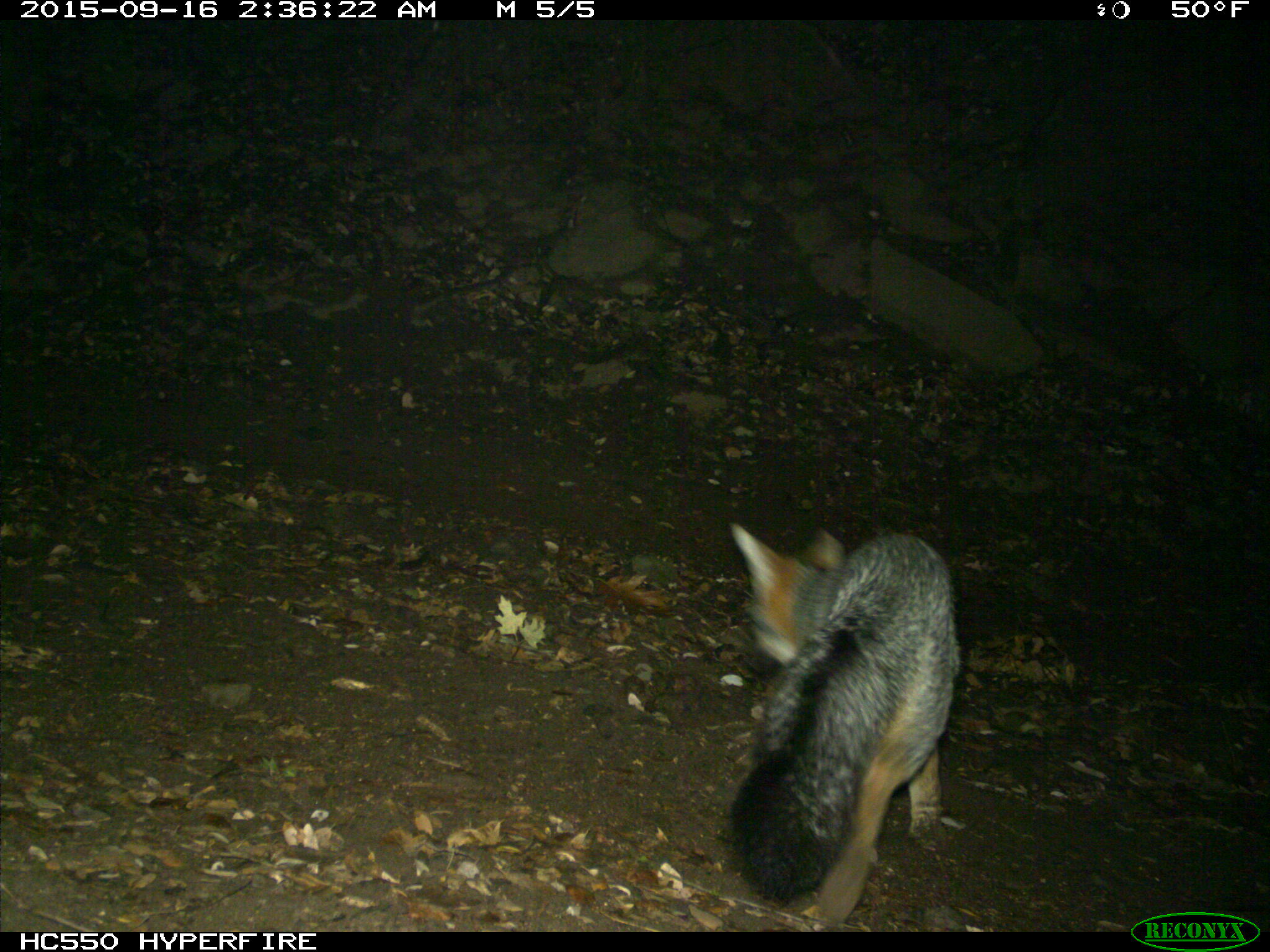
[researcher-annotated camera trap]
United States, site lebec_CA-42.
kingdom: Animalia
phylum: Chordata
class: Mammalia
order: Carnivora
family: Canidae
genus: Urocyon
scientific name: Urocyon cinereoargenteus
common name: gray fox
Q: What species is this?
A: Urocyon cinereoargenteus (gray fox).